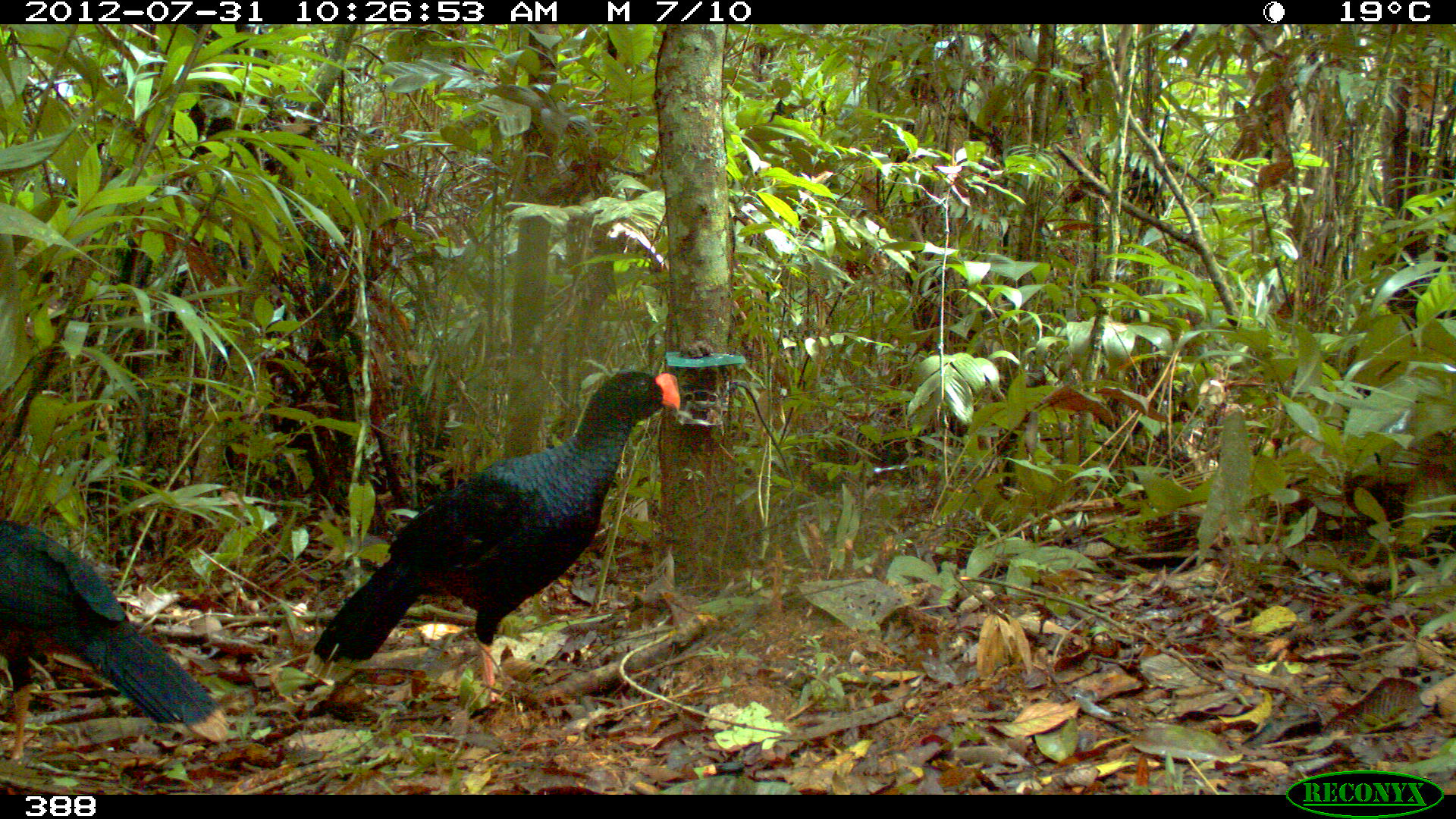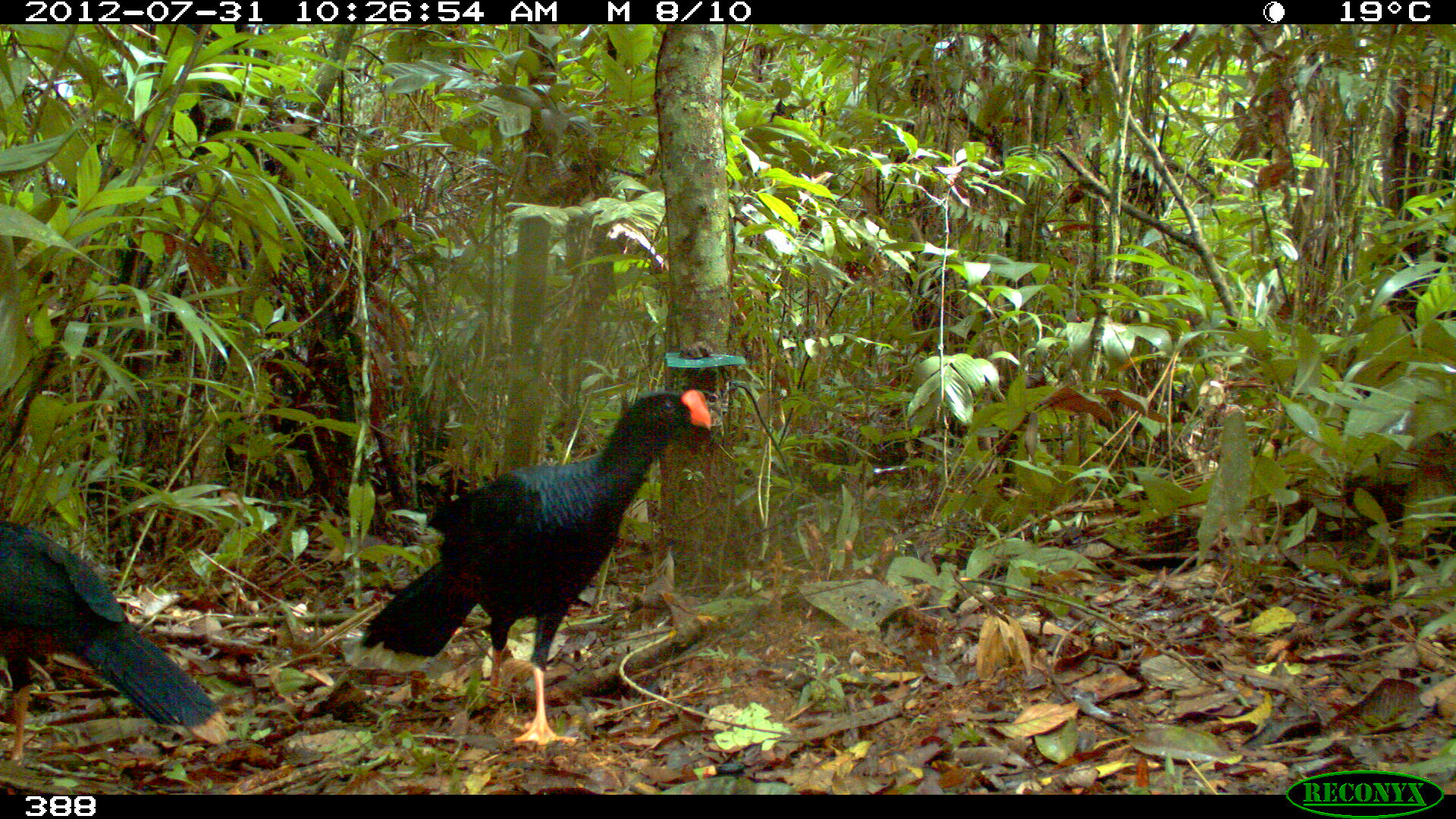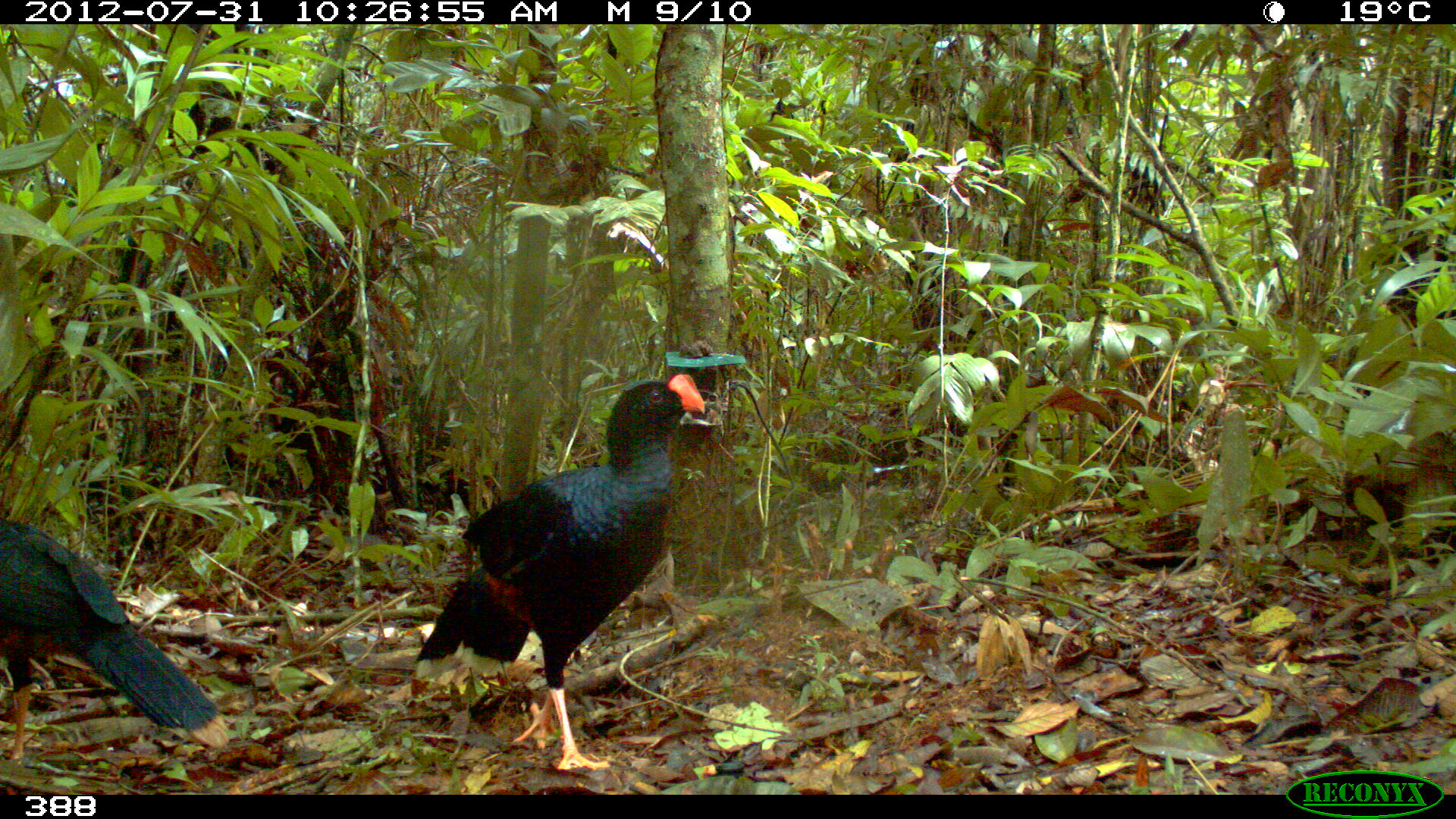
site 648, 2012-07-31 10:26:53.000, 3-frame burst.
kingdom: Animalia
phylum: Chordata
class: Aves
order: Galliformes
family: Cracidae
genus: Mitu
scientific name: Mitu tuberosum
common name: razor-billed curassow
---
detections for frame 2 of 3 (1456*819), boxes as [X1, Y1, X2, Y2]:
mitu tuberosum: [345, 386, 711, 745]; [0, 520, 230, 763]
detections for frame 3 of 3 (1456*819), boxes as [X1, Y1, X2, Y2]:
mitu tuberosum: [411, 372, 703, 772]; [0, 521, 225, 763]